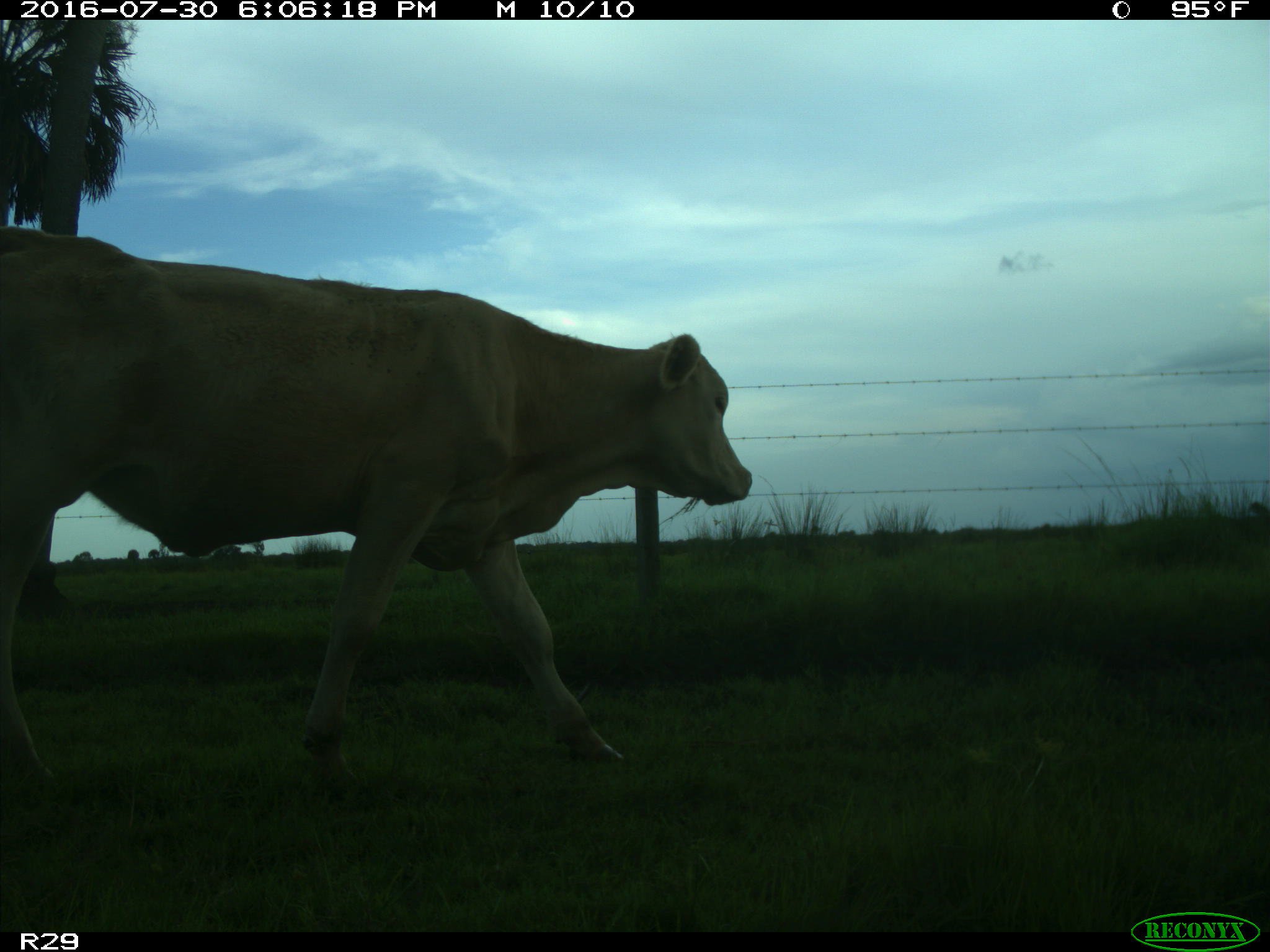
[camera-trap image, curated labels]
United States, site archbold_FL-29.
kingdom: Animalia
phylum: Chordata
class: Mammalia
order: Artiodactyla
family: Bovidae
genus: Bos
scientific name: Bos taurus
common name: domestic cow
Bos taurus (domestic cow).